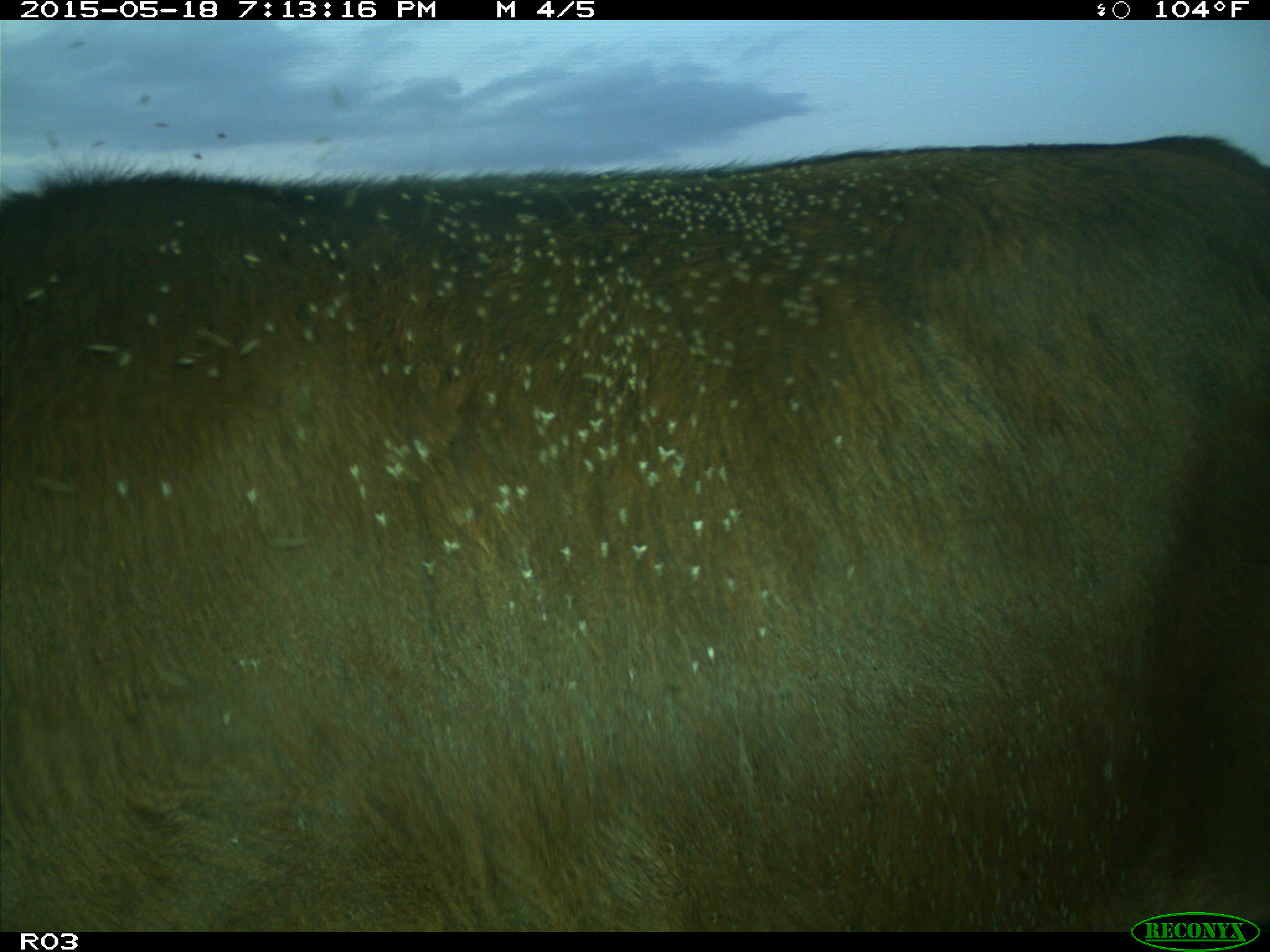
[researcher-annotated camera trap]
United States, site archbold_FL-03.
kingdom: Animalia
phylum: Chordata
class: Mammalia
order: Artiodactyla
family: Bovidae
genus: Bos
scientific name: Bos taurus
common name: domestic cow